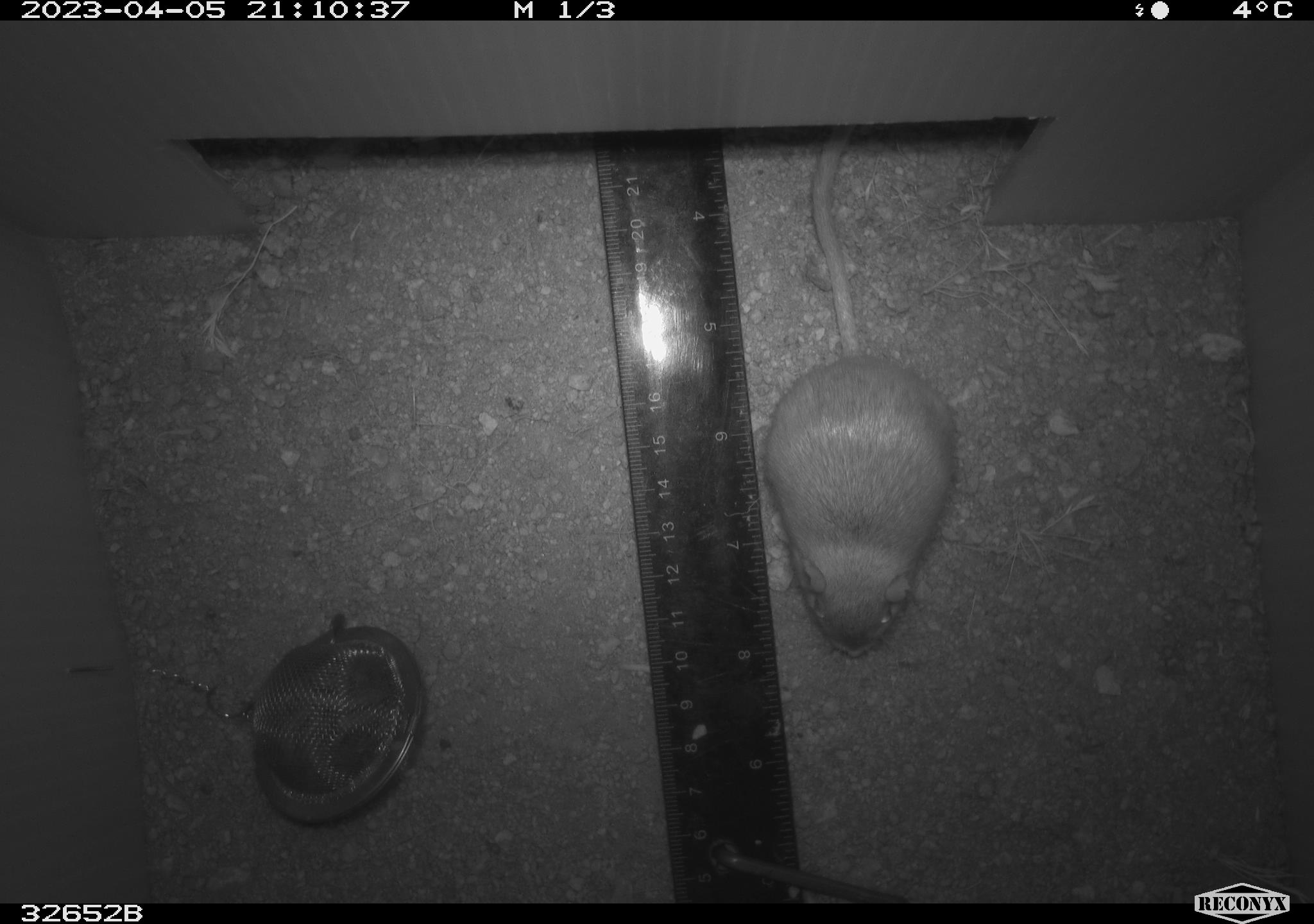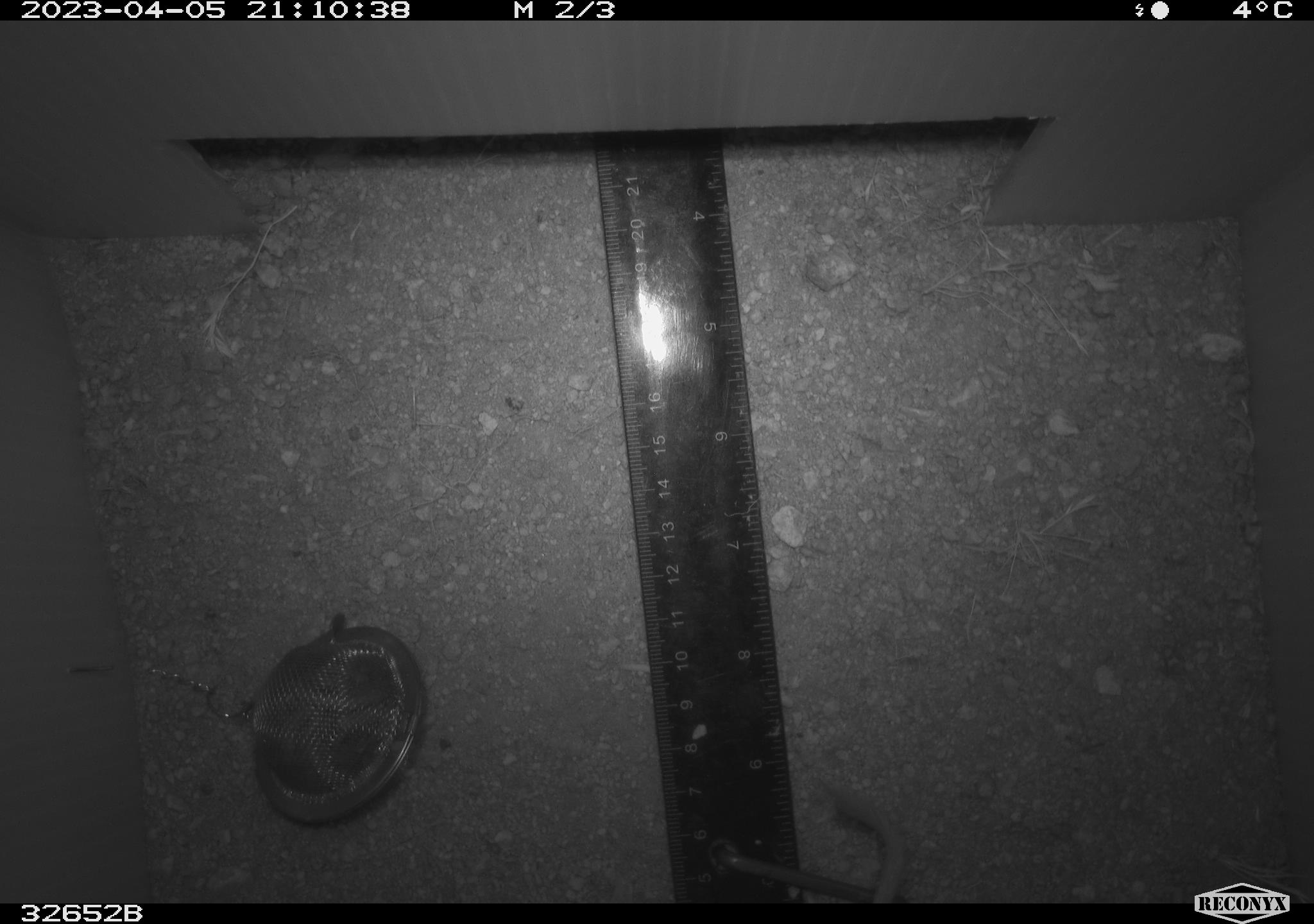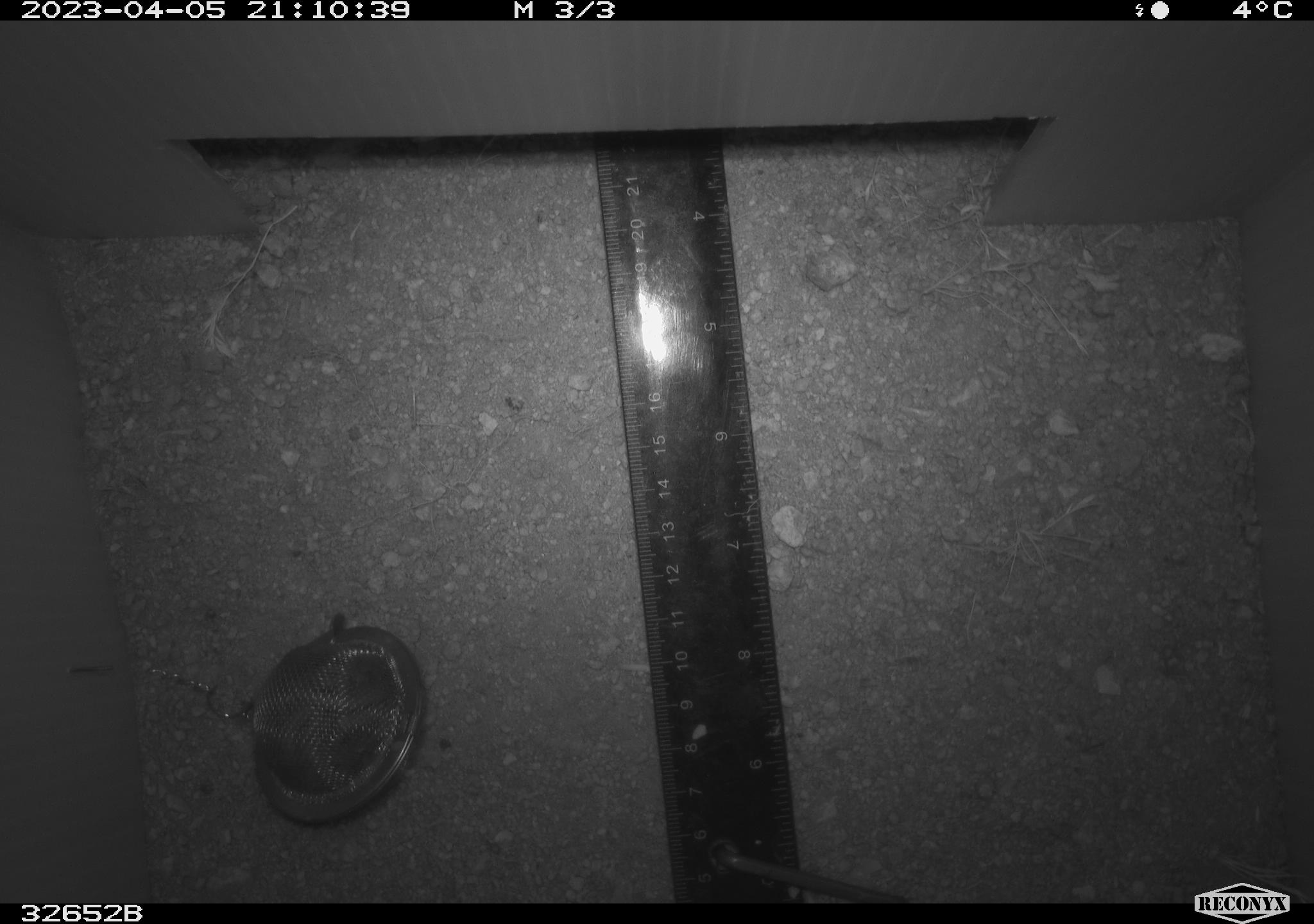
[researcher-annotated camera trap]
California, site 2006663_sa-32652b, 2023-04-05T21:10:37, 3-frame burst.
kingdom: Animalia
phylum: Chordata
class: Mammalia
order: Rodentia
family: Heteromyidae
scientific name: Heteromyidae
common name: kangaroo rats and pocket mice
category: heteromyidae family